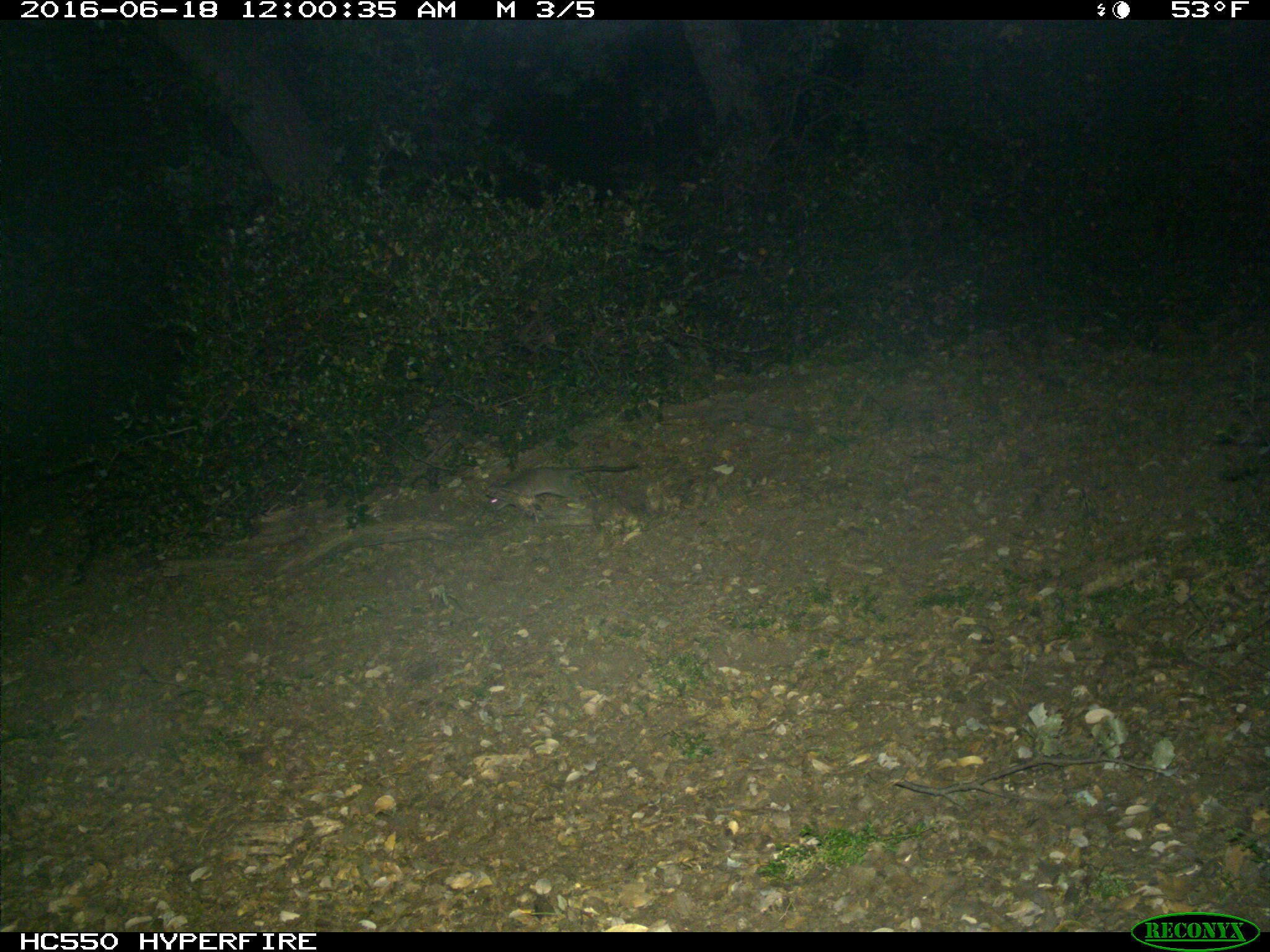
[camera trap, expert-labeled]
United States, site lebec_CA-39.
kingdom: Animalia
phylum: Chordata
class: Mammalia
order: Rodentia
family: Cricetidae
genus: Neotoma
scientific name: Neotoma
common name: pack rat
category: unidentified pack rat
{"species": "unidentified pack rat (pack rat) (Neotoma)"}